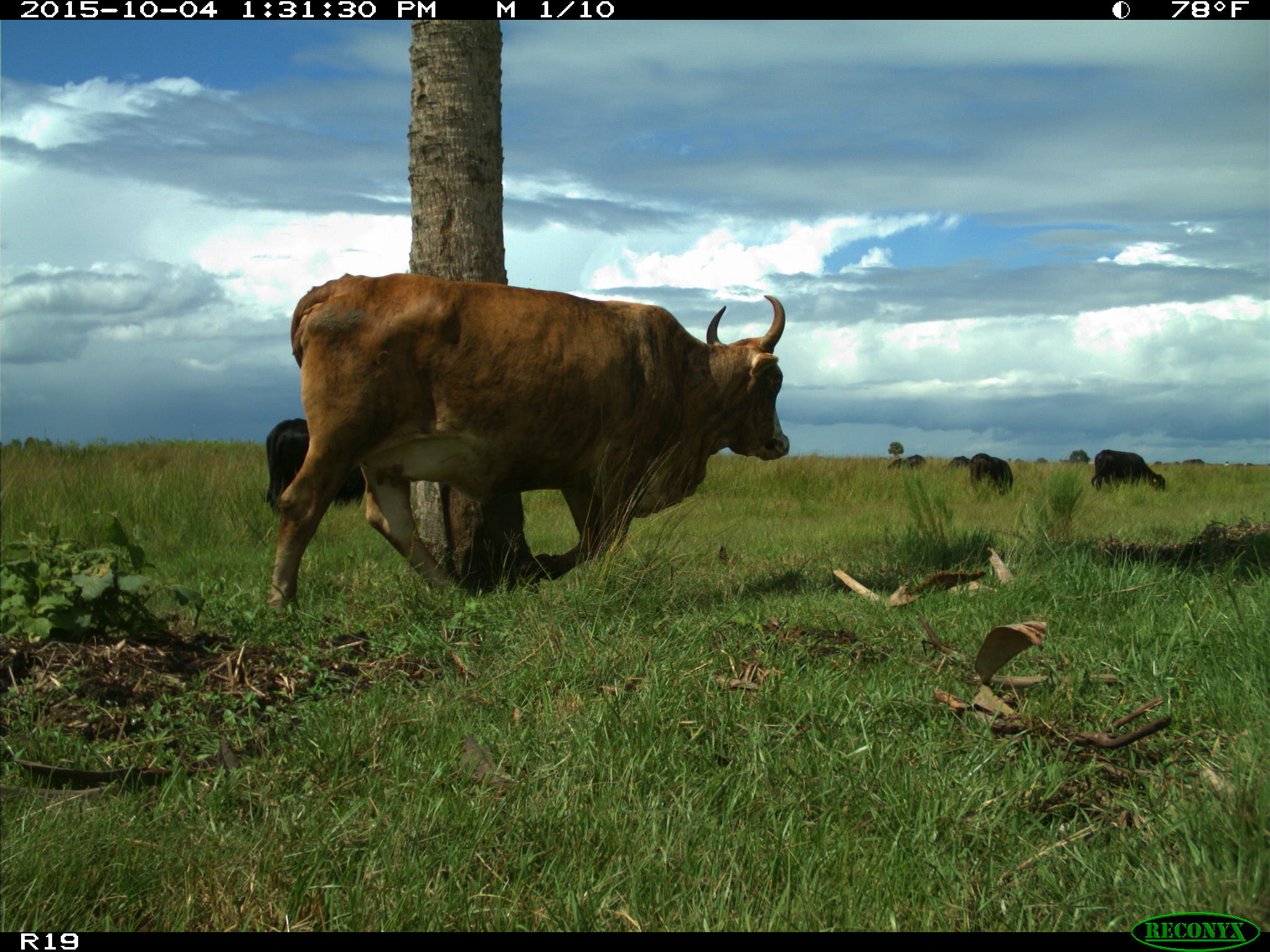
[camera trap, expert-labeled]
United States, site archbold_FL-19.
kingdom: Animalia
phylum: Chordata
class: Mammalia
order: Artiodactyla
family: Bovidae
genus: Bos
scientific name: Bos taurus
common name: domestic cow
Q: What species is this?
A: Bos taurus (domestic cow).